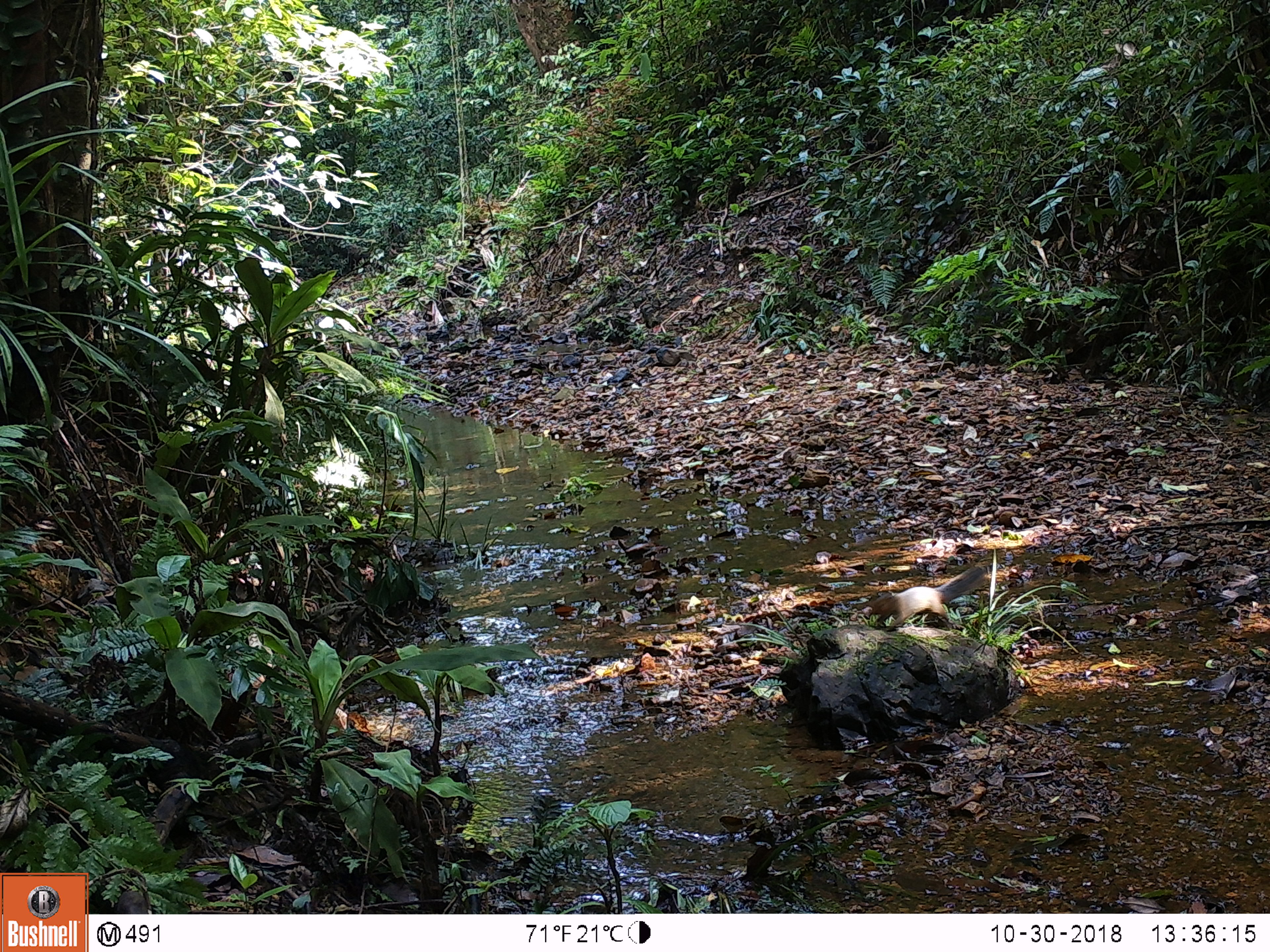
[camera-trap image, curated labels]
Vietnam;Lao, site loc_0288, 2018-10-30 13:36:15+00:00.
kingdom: Animalia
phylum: Chordata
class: Mammalia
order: Rodentia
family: Sciuridae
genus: Dremomys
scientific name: Dremomys rufigenis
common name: red-cheeked squirrel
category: red cheeked squirrel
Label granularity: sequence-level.